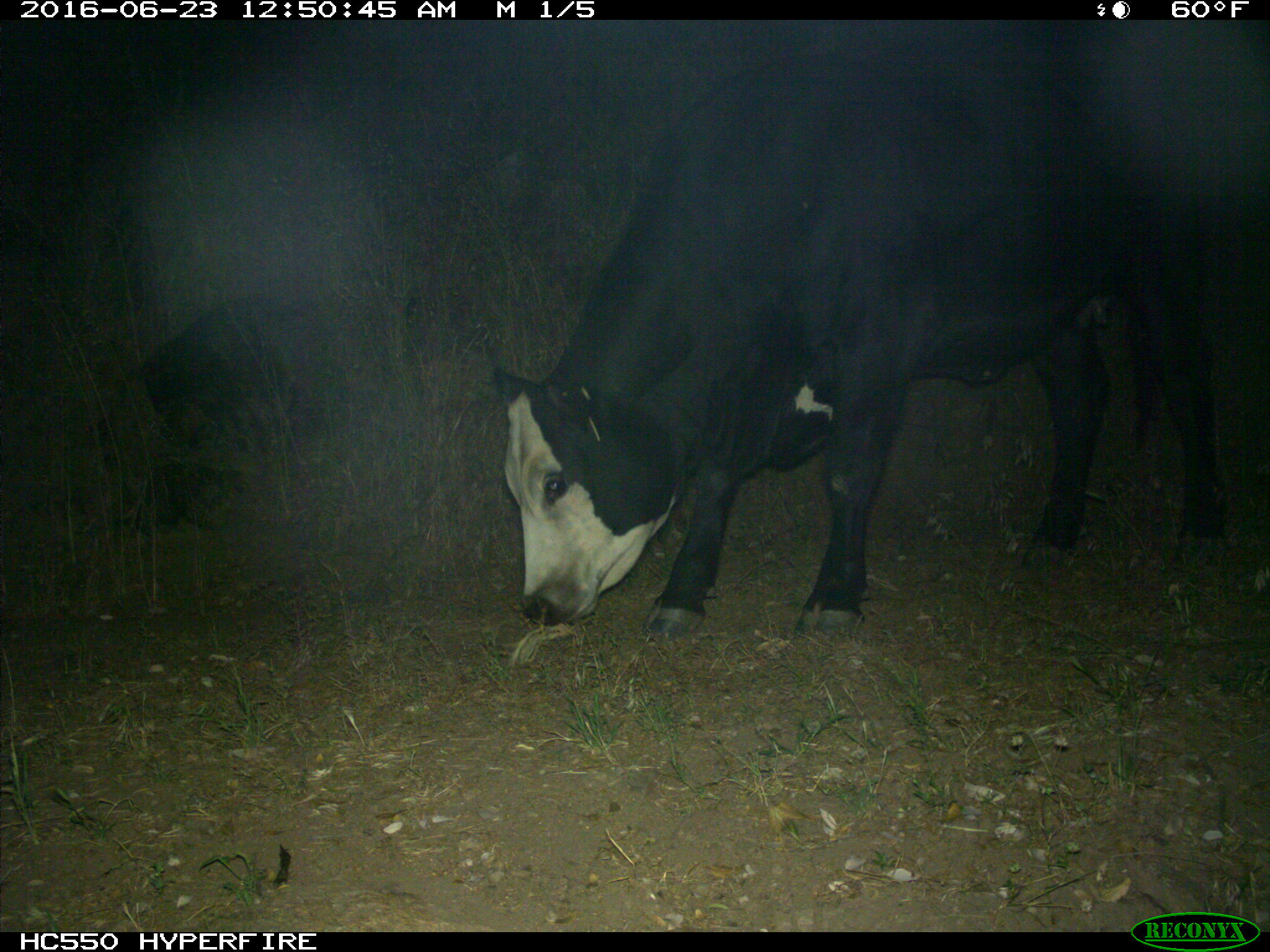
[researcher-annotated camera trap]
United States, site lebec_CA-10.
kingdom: Animalia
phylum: Chordata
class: Mammalia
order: Artiodactyla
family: Bovidae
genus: Bos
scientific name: Bos taurus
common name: domestic cow